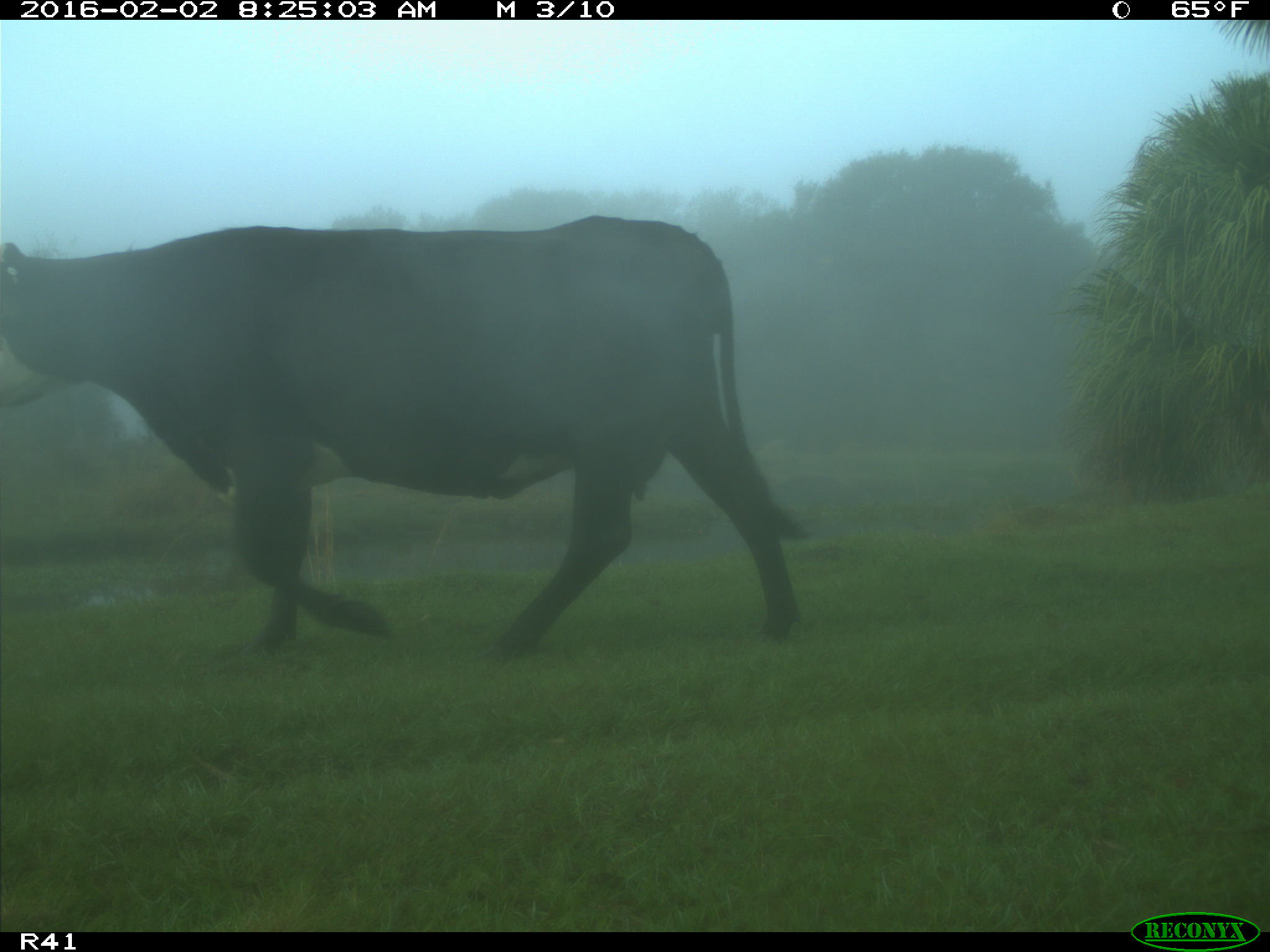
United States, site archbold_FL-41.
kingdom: Animalia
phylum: Chordata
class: Mammalia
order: Artiodactyla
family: Bovidae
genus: Bos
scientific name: Bos taurus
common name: domestic cow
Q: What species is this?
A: Bos taurus (domestic cow).